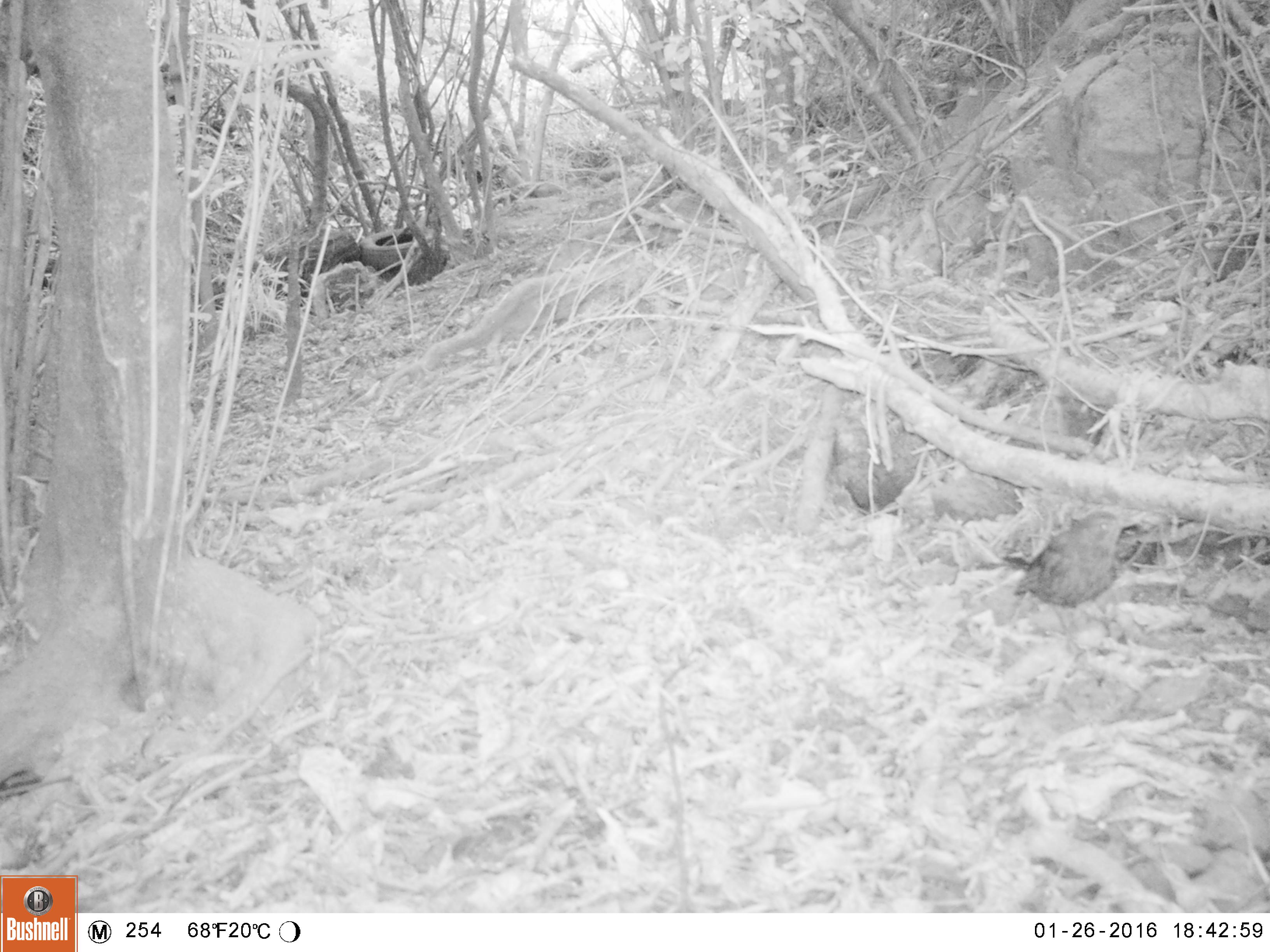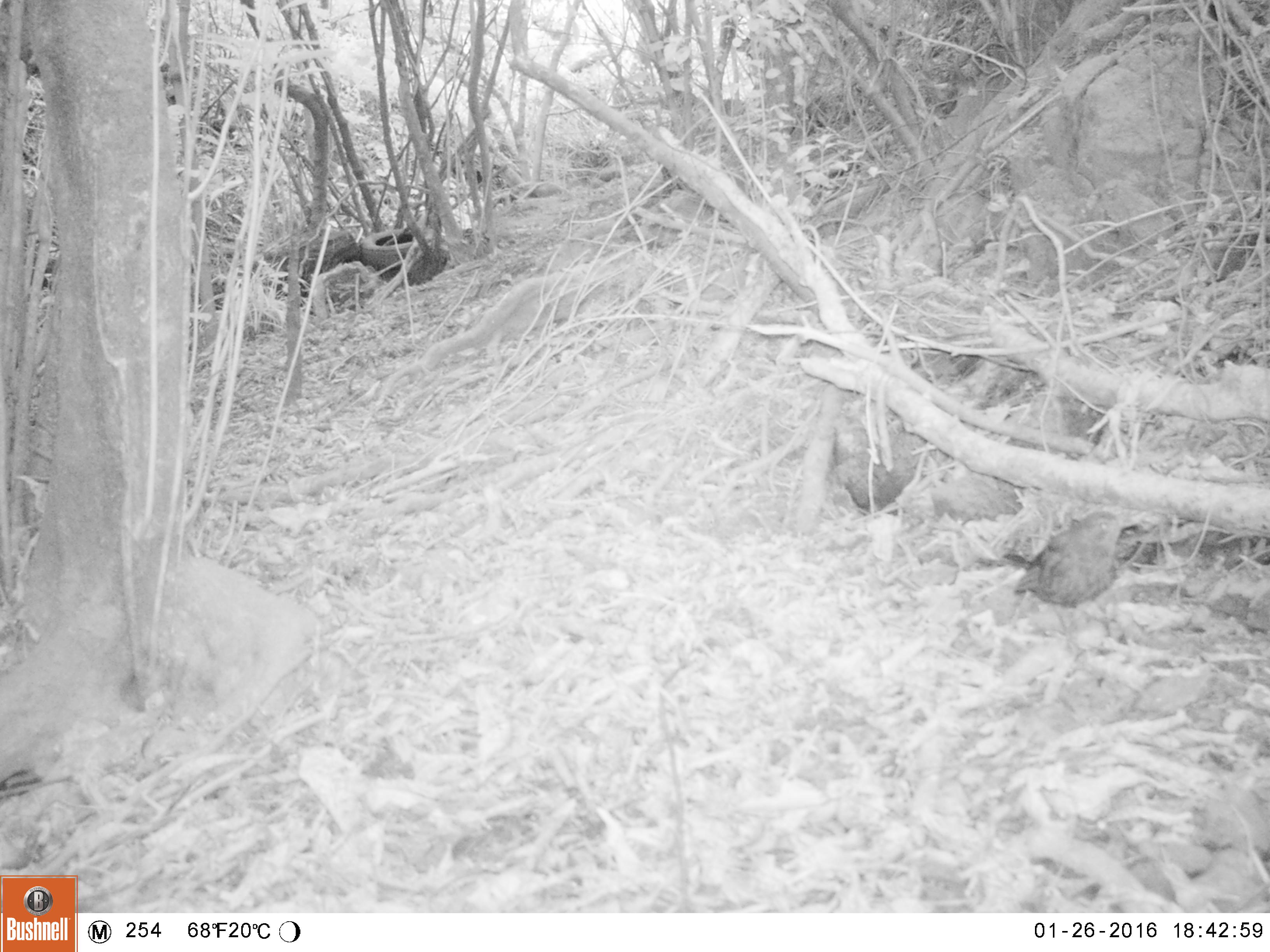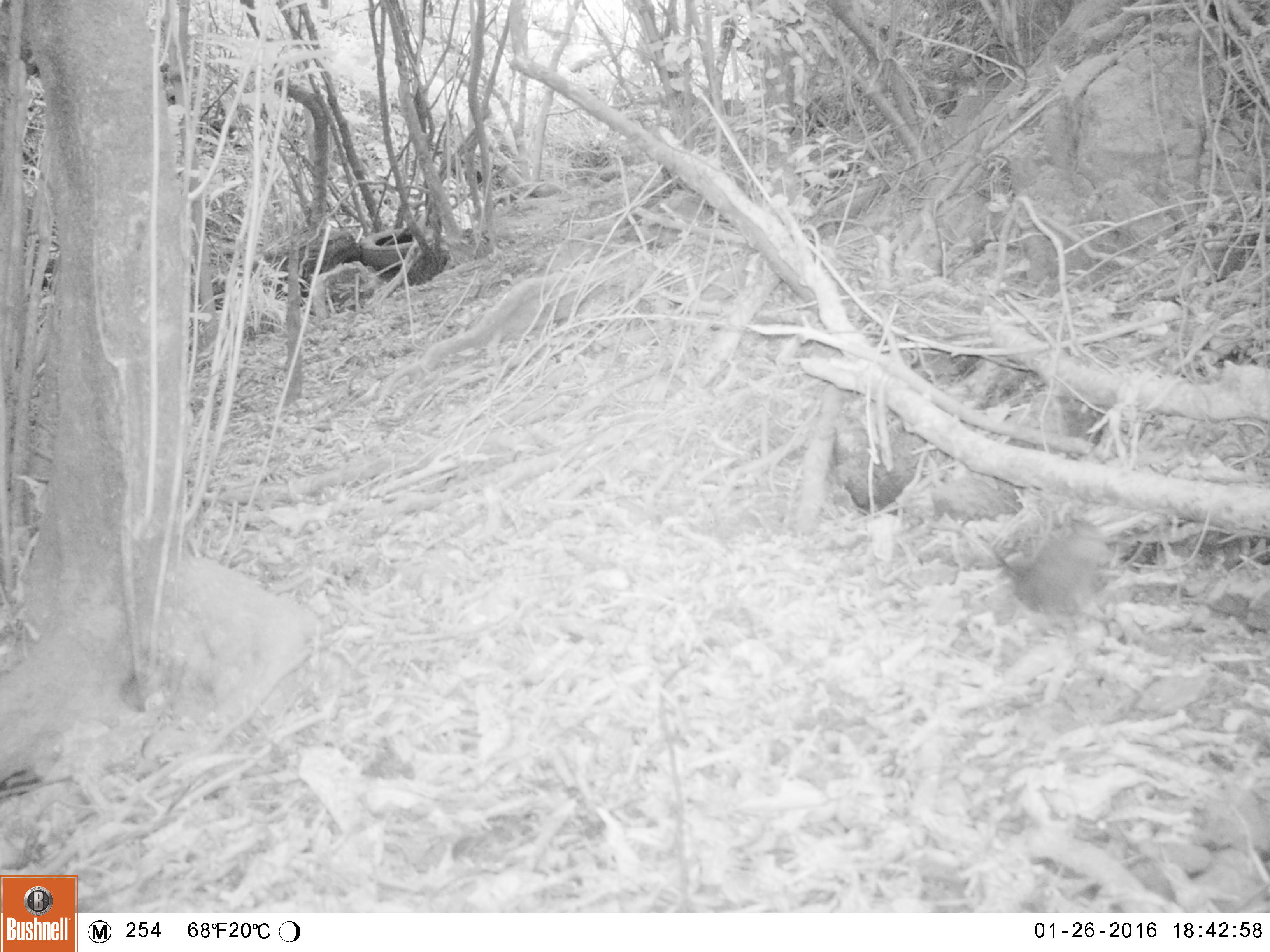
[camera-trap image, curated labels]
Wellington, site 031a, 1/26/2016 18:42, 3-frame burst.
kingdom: Animalia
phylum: Chordata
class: Aves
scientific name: Aves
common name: bird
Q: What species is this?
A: Bird (Aves).